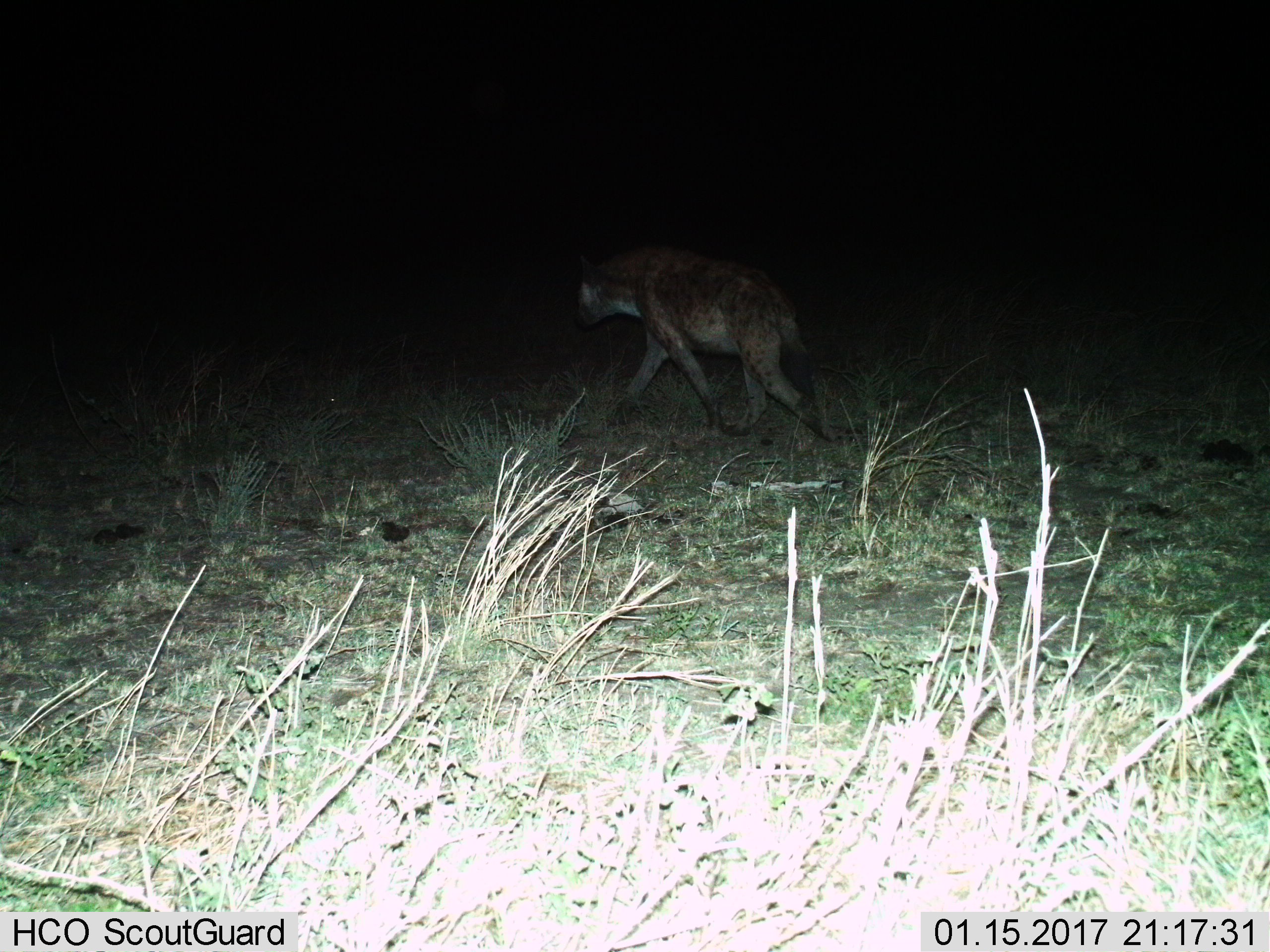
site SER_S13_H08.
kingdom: Animalia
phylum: Chordata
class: Mammalia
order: Carnivora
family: Hyaenidae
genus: Crocuta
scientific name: Crocuta crocuta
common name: spotted hyena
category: hyenaspotted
Hyenaspotted (spotted hyena) (Crocuta crocuta), count 1. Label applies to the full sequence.